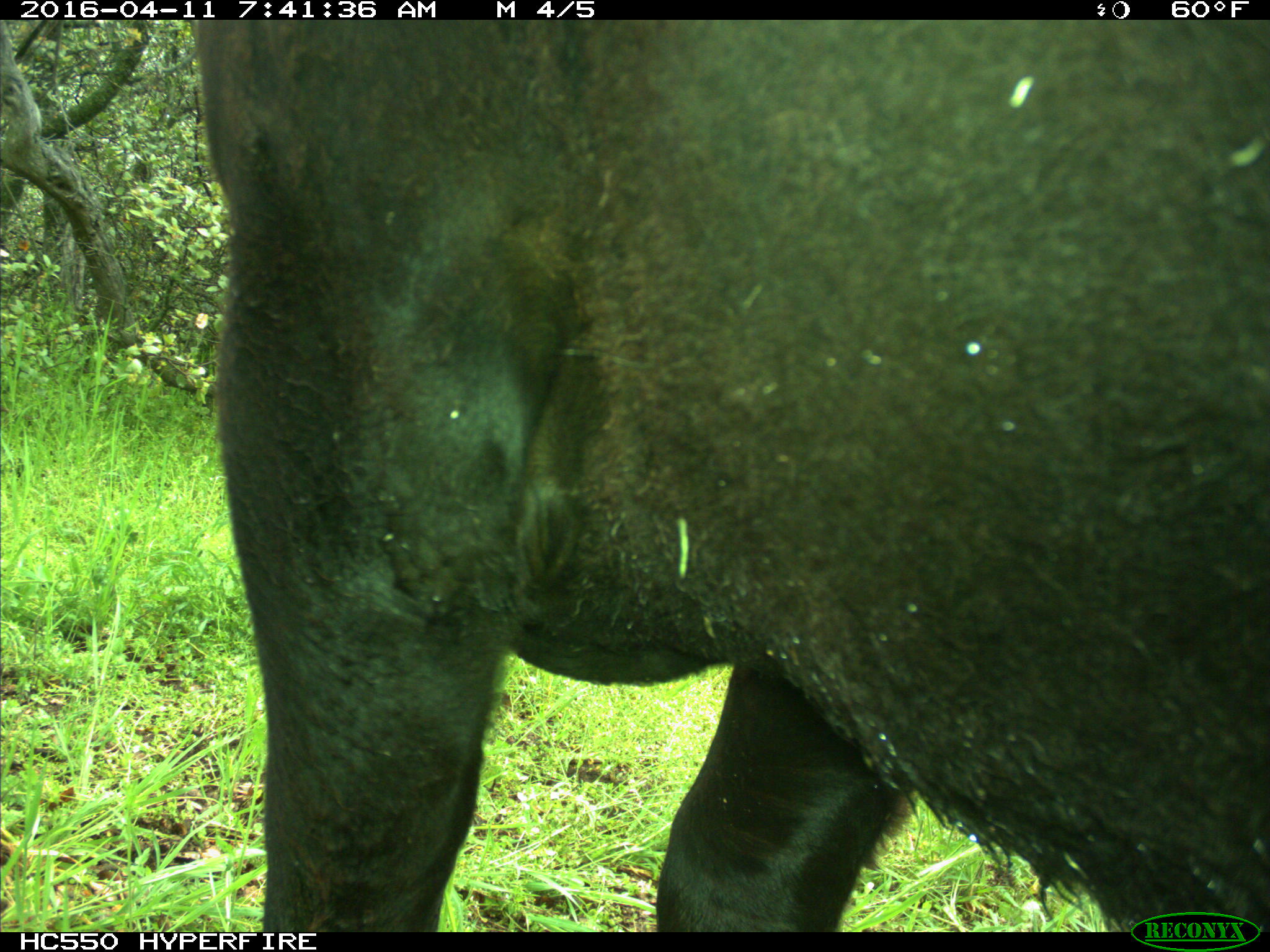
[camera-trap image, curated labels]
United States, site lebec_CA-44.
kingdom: Animalia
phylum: Chordata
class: Mammalia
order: Artiodactyla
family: Bovidae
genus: Bos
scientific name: Bos taurus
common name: domestic cow